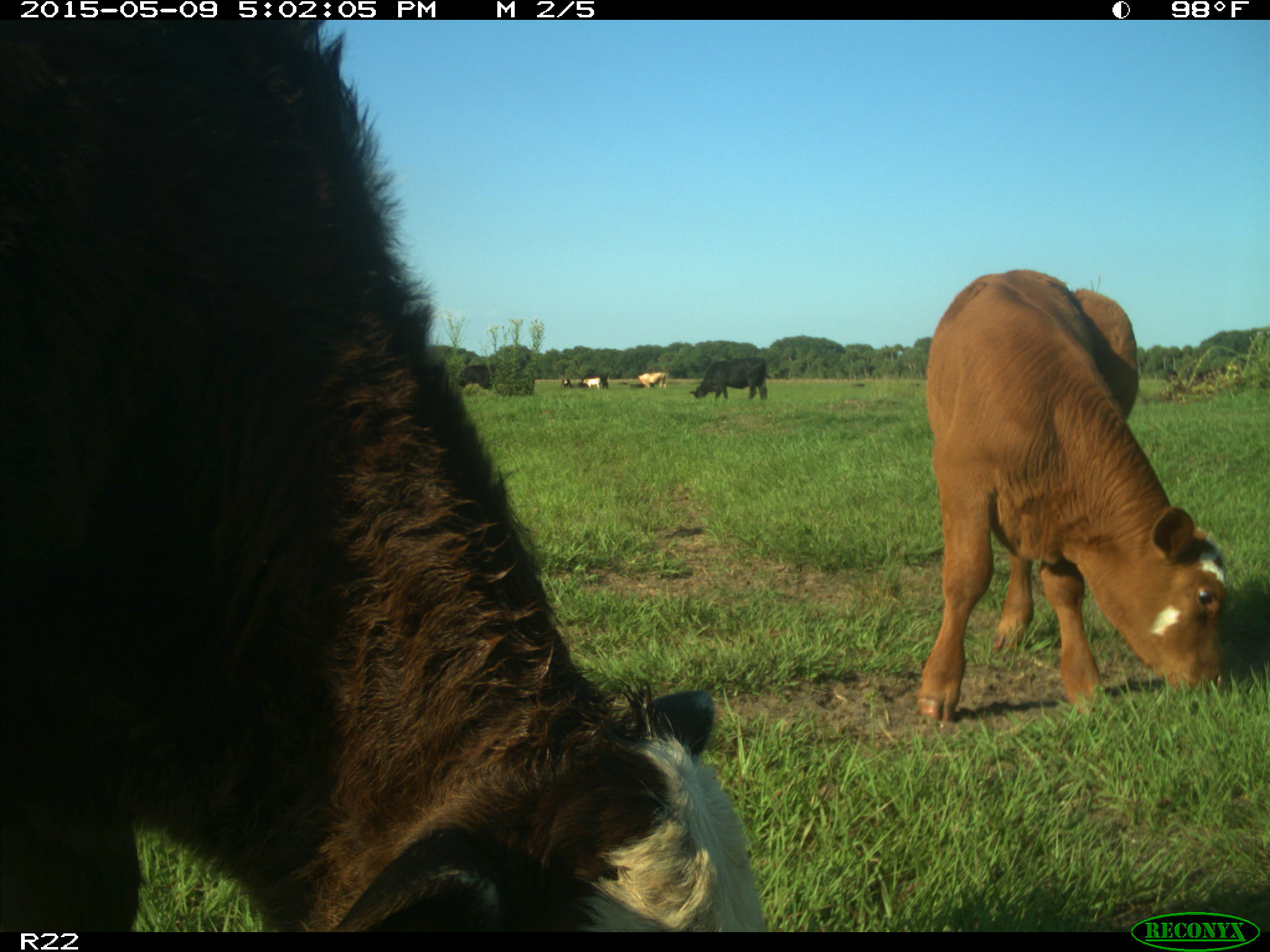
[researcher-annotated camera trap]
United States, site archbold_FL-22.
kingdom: Animalia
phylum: Chordata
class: Mammalia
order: Artiodactyla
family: Bovidae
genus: Bos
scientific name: Bos taurus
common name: domestic cow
Bos taurus (domestic cow).